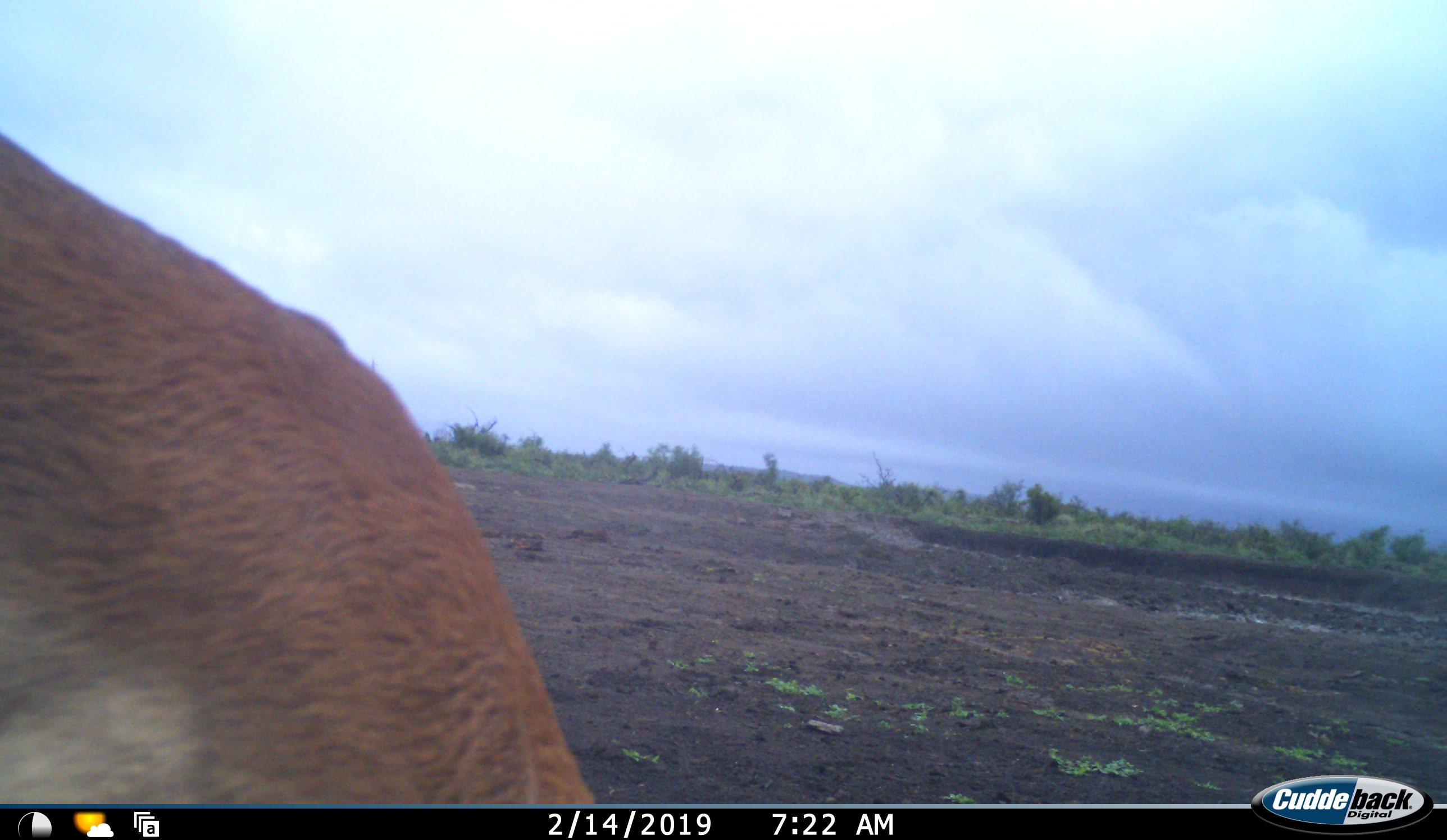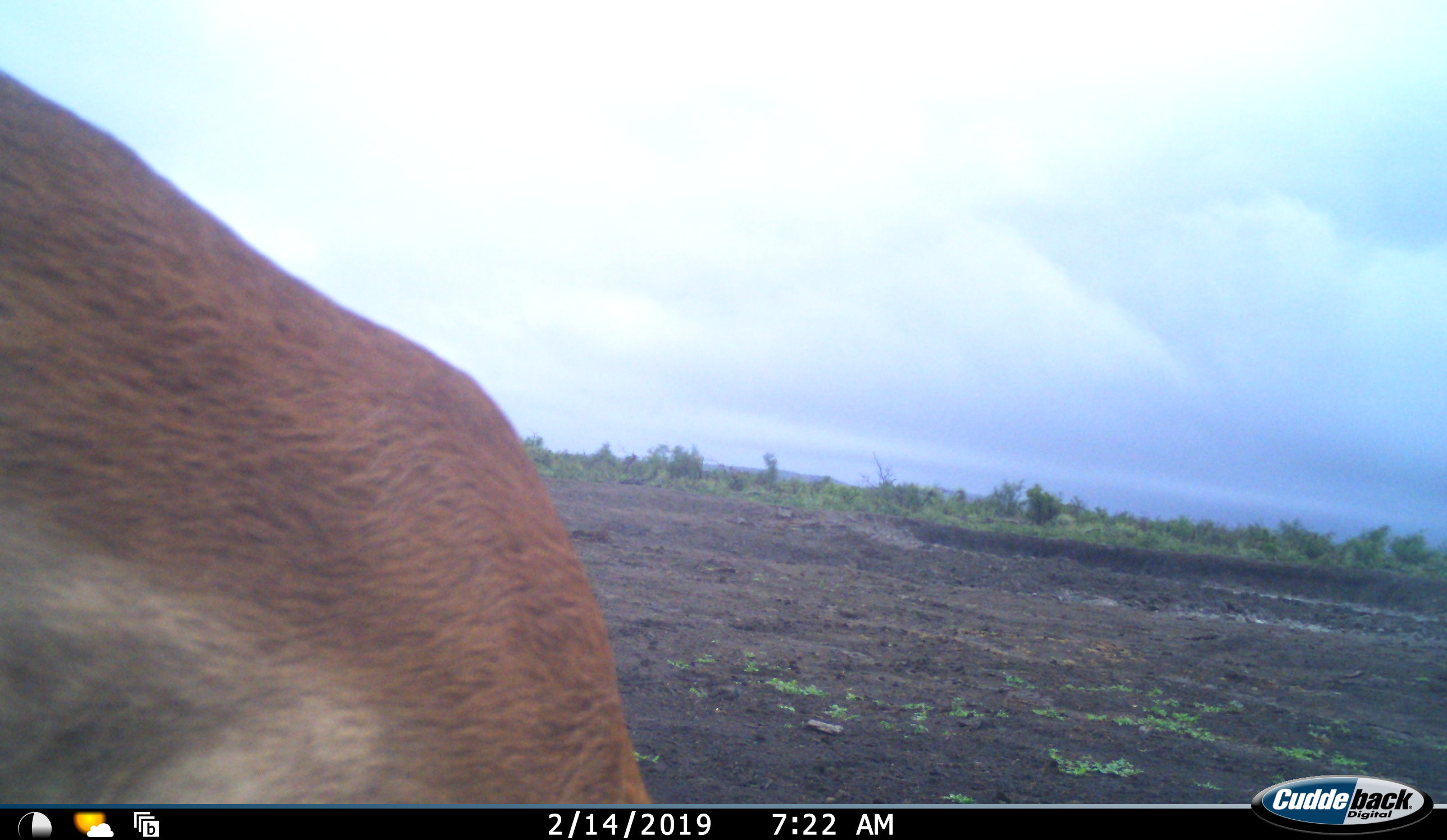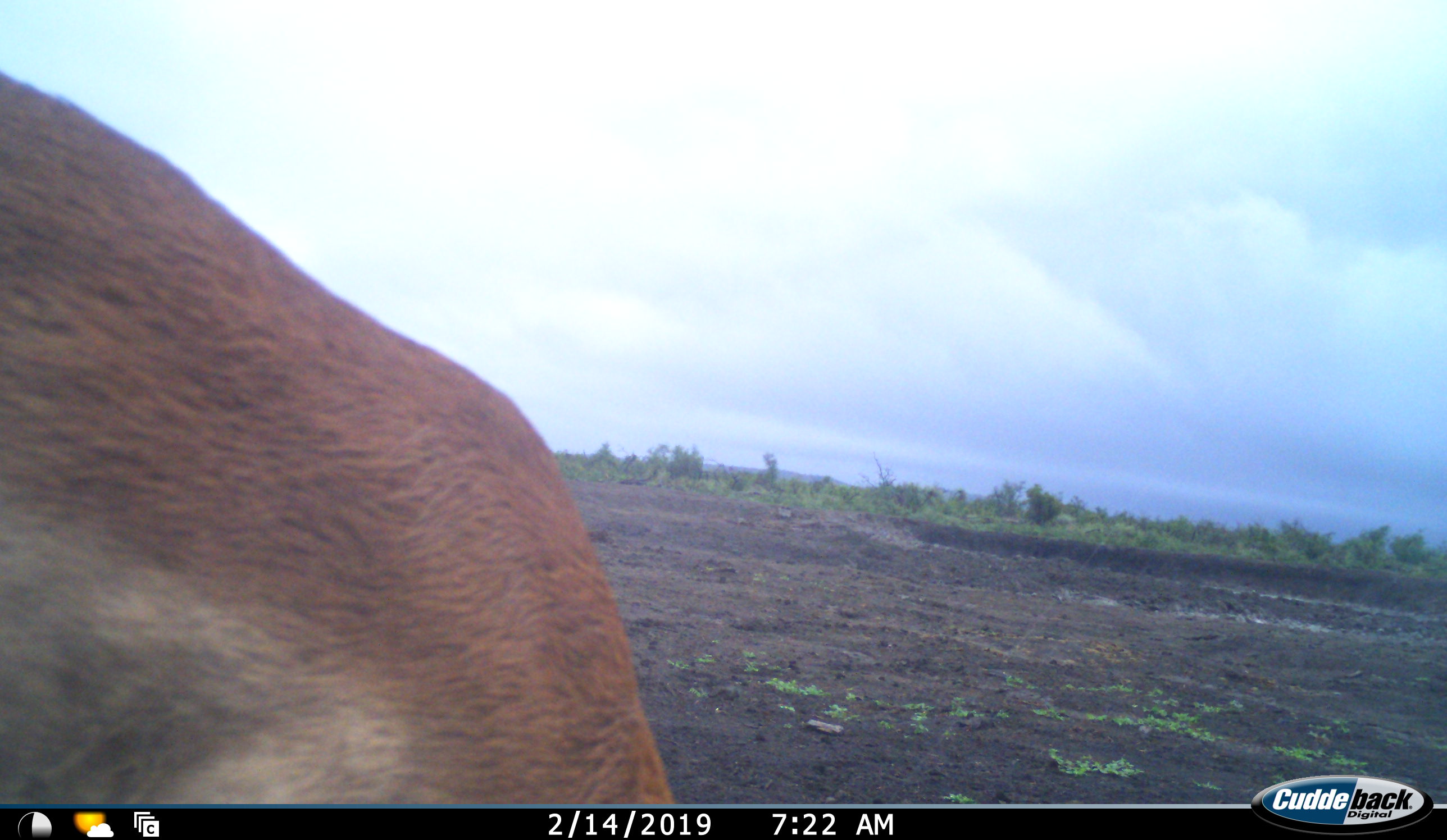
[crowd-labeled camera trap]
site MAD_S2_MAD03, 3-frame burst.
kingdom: Animalia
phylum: Chordata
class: Mammalia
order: Artiodactyla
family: Bovidae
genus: Aepyceros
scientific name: Aepyceros melampus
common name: impala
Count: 1.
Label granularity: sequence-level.